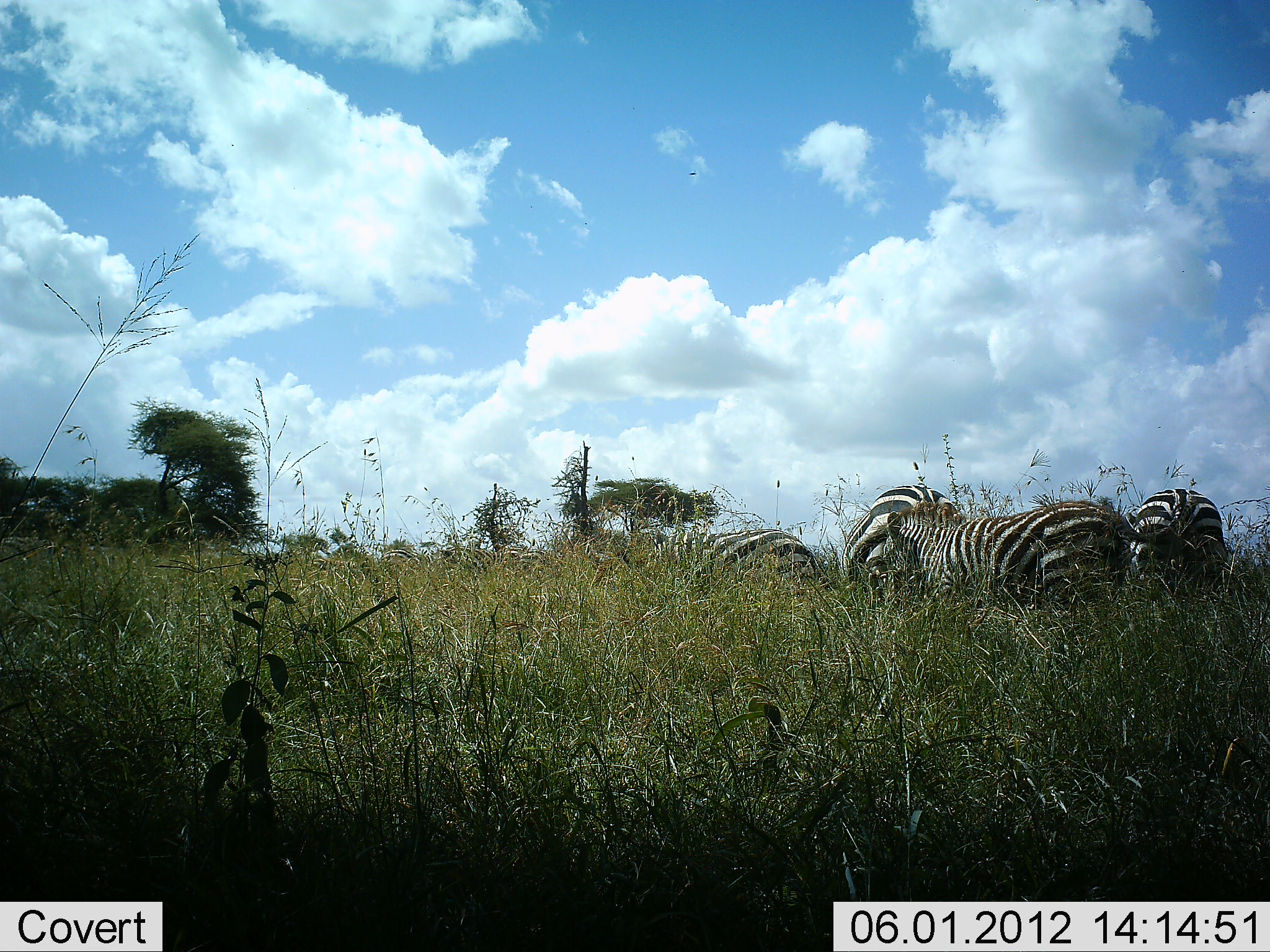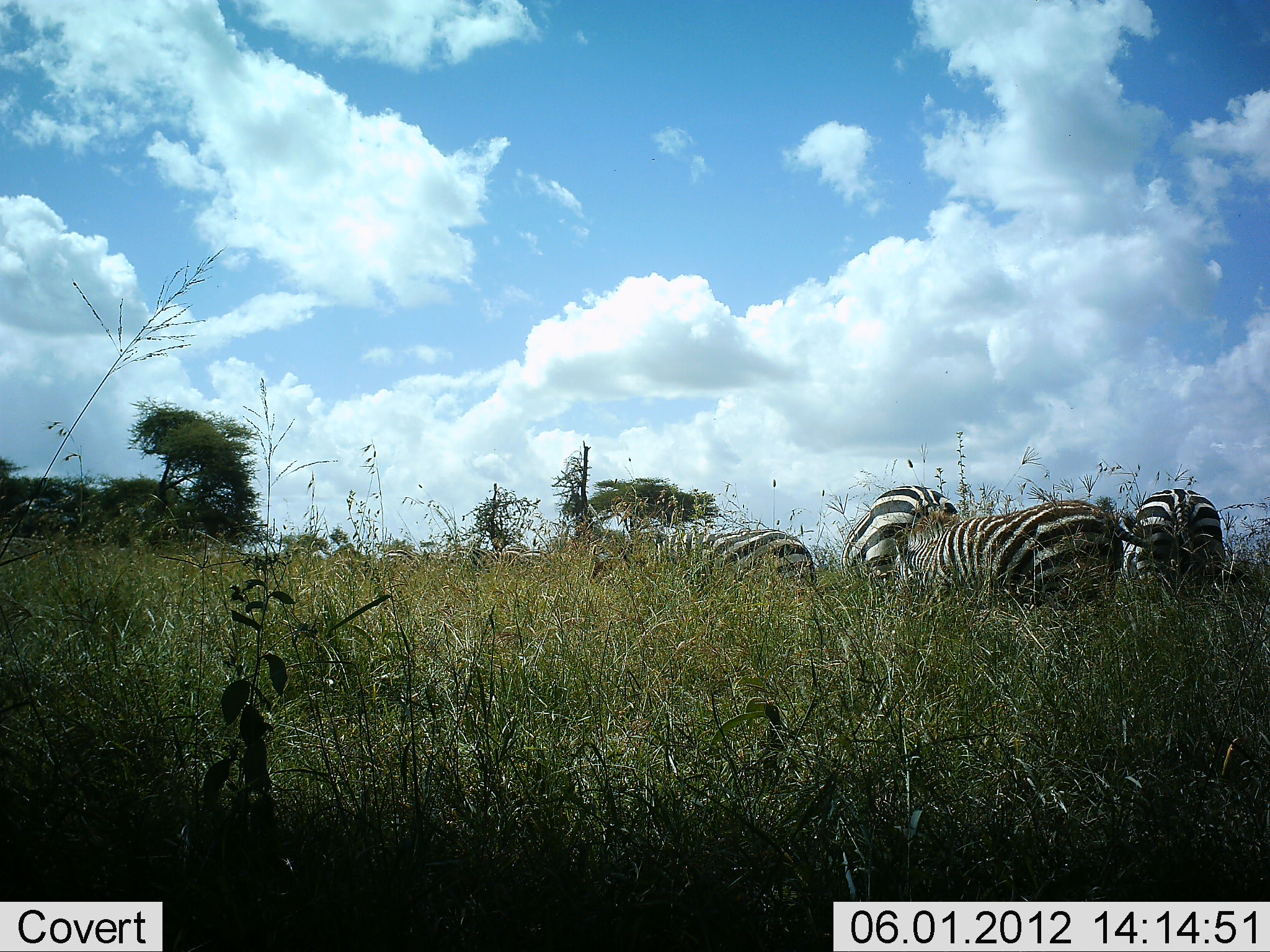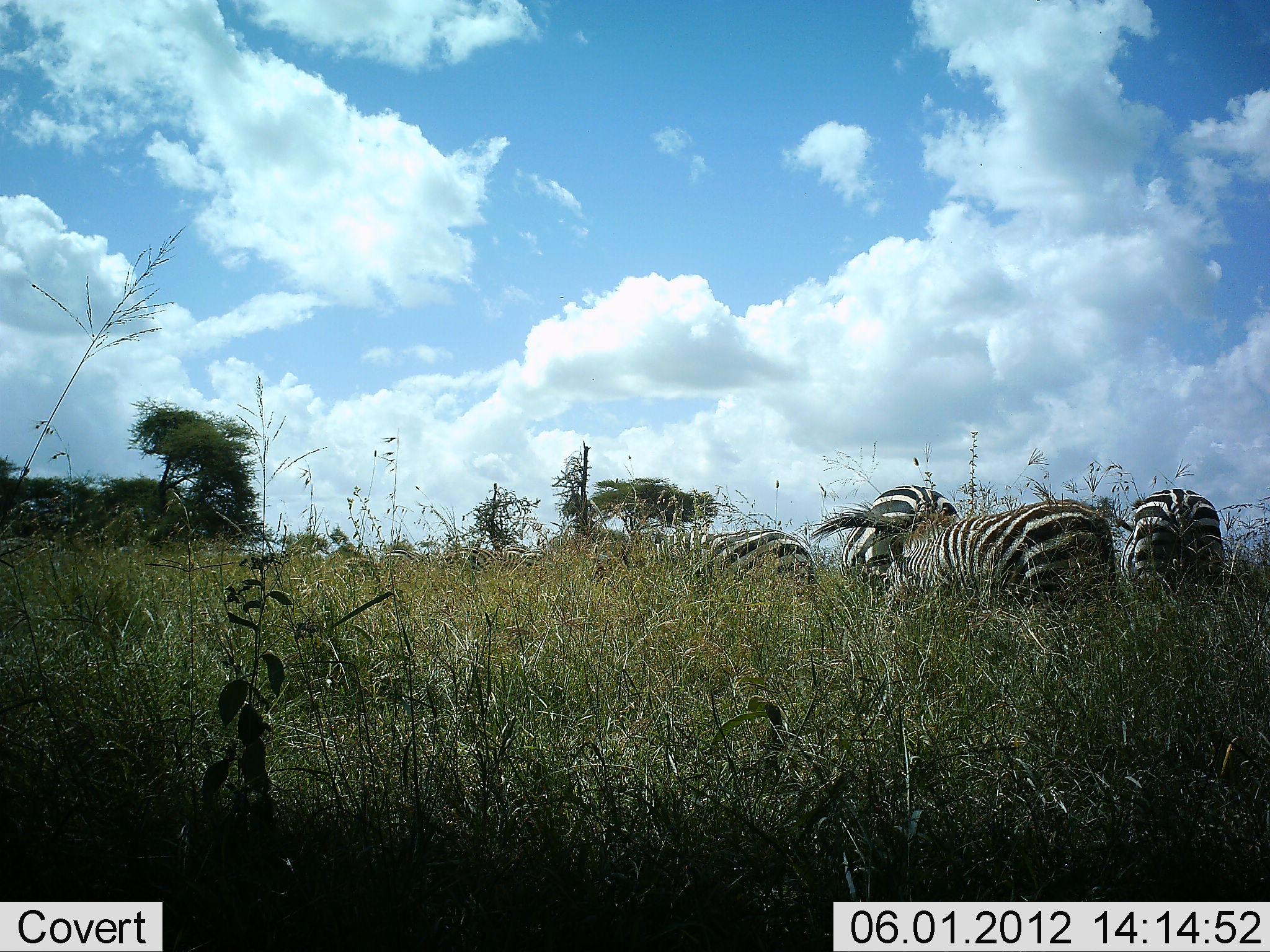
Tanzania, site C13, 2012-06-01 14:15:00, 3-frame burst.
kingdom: Animalia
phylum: Chordata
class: Mammalia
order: Perissodactyla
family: Equidae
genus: Equus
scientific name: Equus quagga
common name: plains zebra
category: zebra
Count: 4.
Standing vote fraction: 50%.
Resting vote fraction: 0%.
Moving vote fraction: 30%.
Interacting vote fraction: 0%.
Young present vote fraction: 10%.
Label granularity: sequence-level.